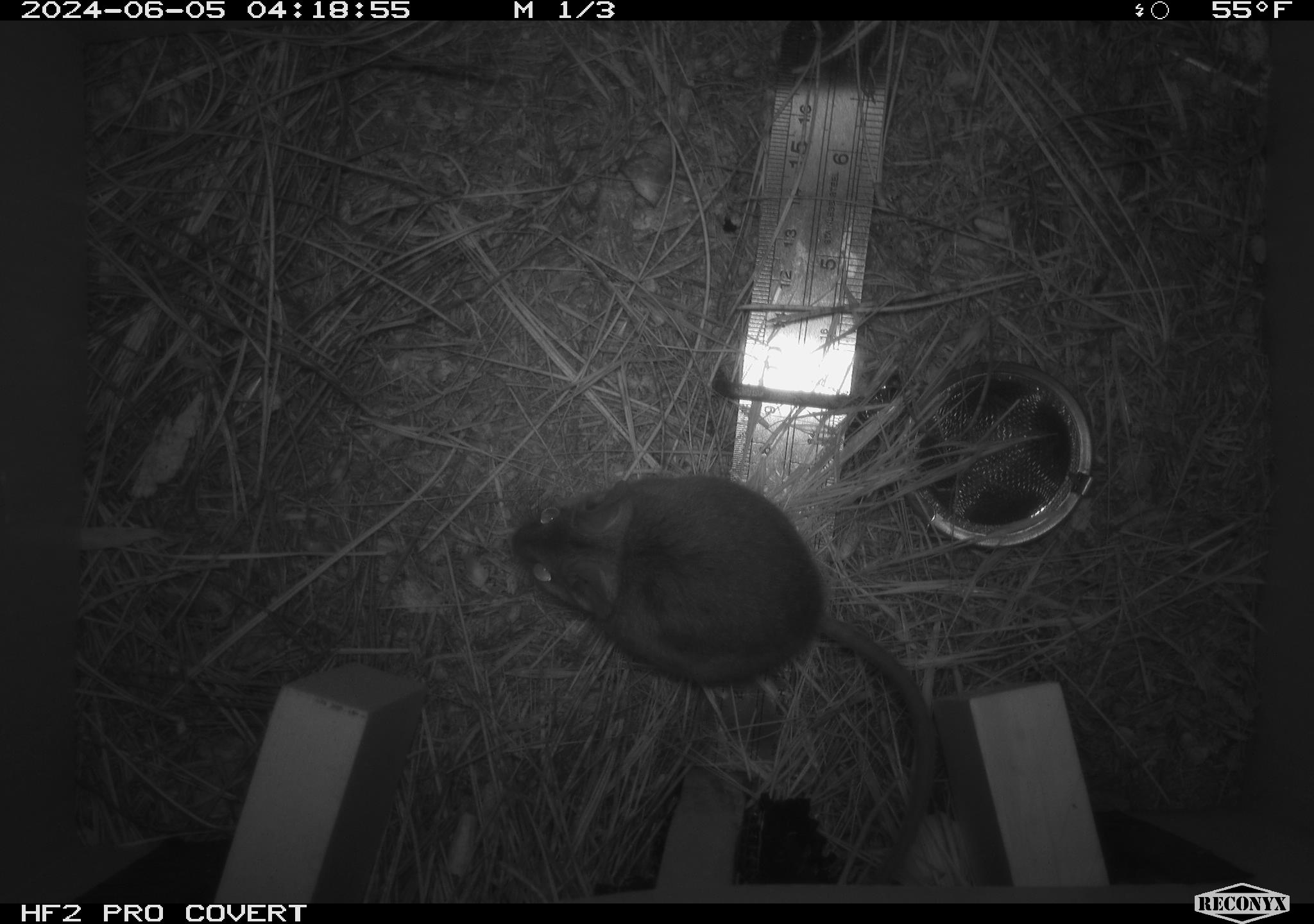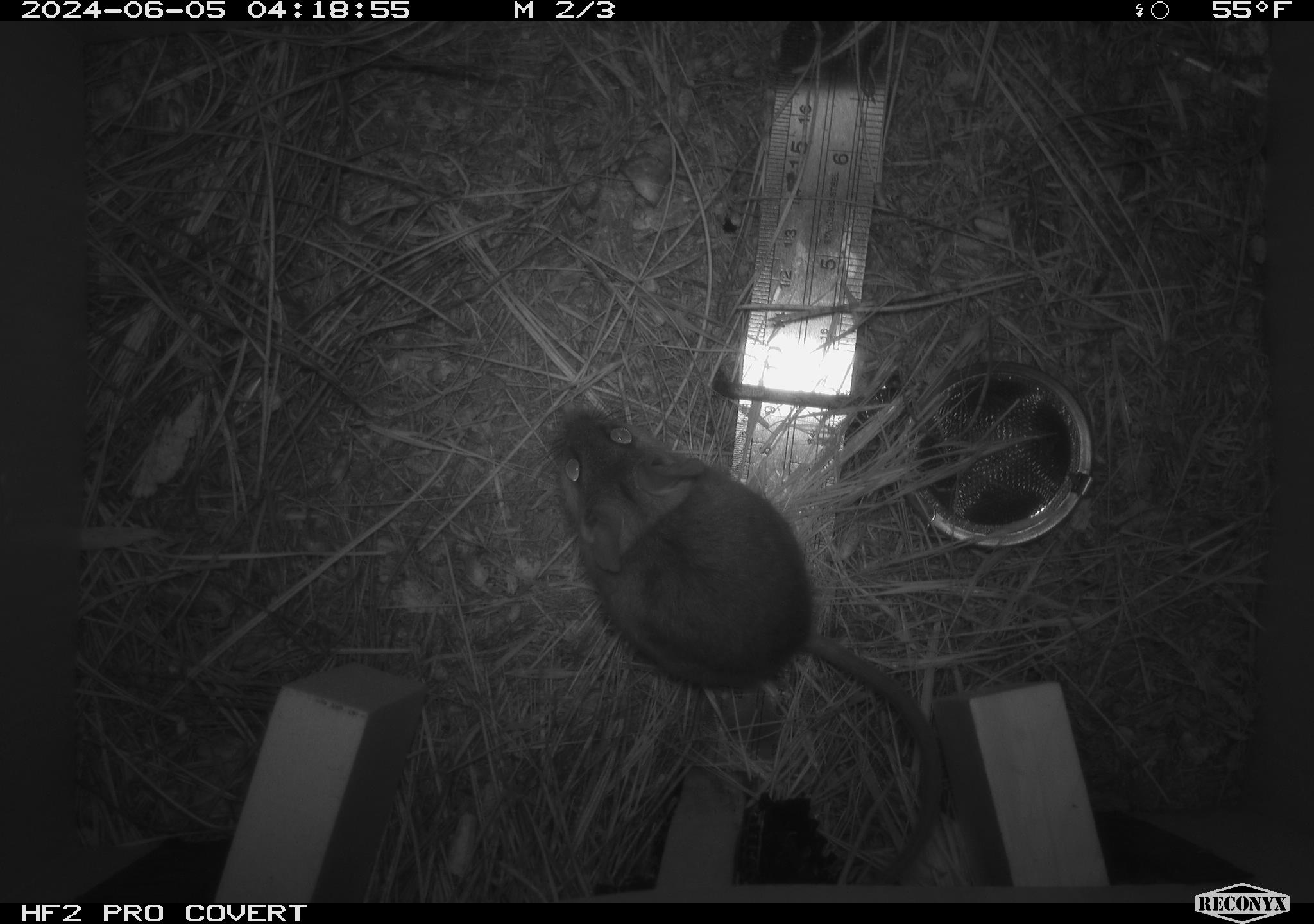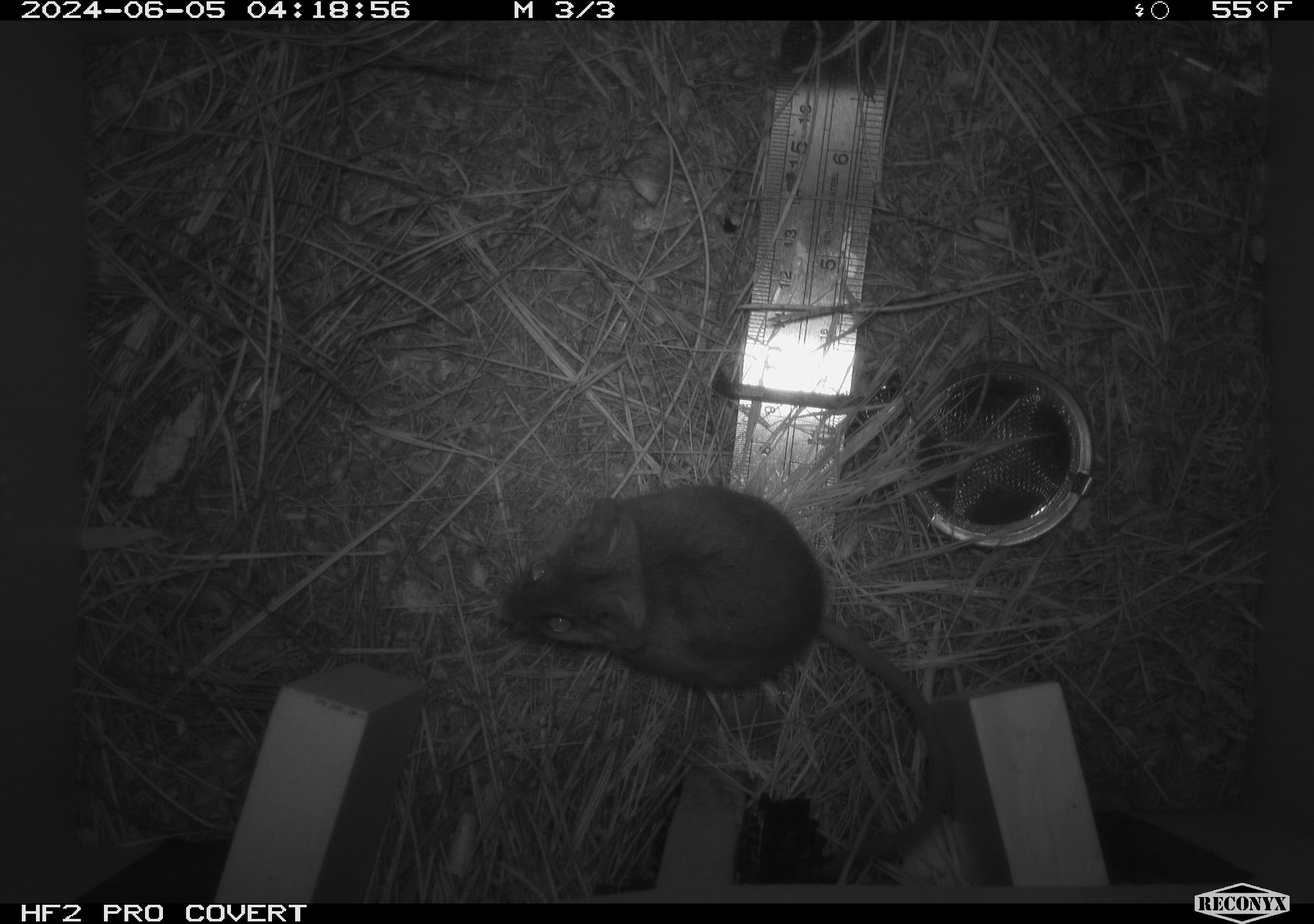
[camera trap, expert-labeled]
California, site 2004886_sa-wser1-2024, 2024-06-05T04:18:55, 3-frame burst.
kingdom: Animalia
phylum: Chordata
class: Mammalia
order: Rodentia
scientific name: Rodentia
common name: mouse species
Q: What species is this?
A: Mouse species (Rodentia).